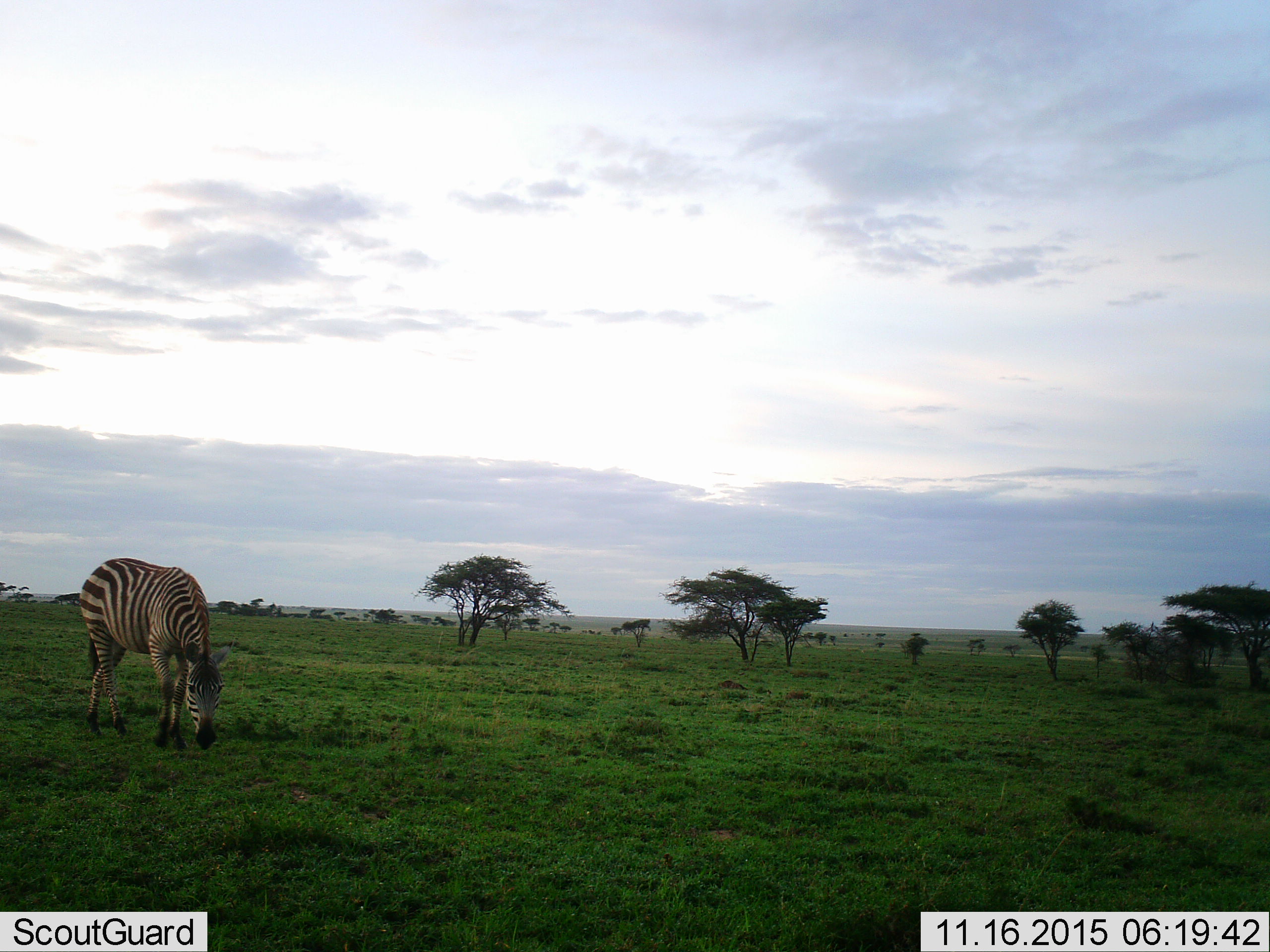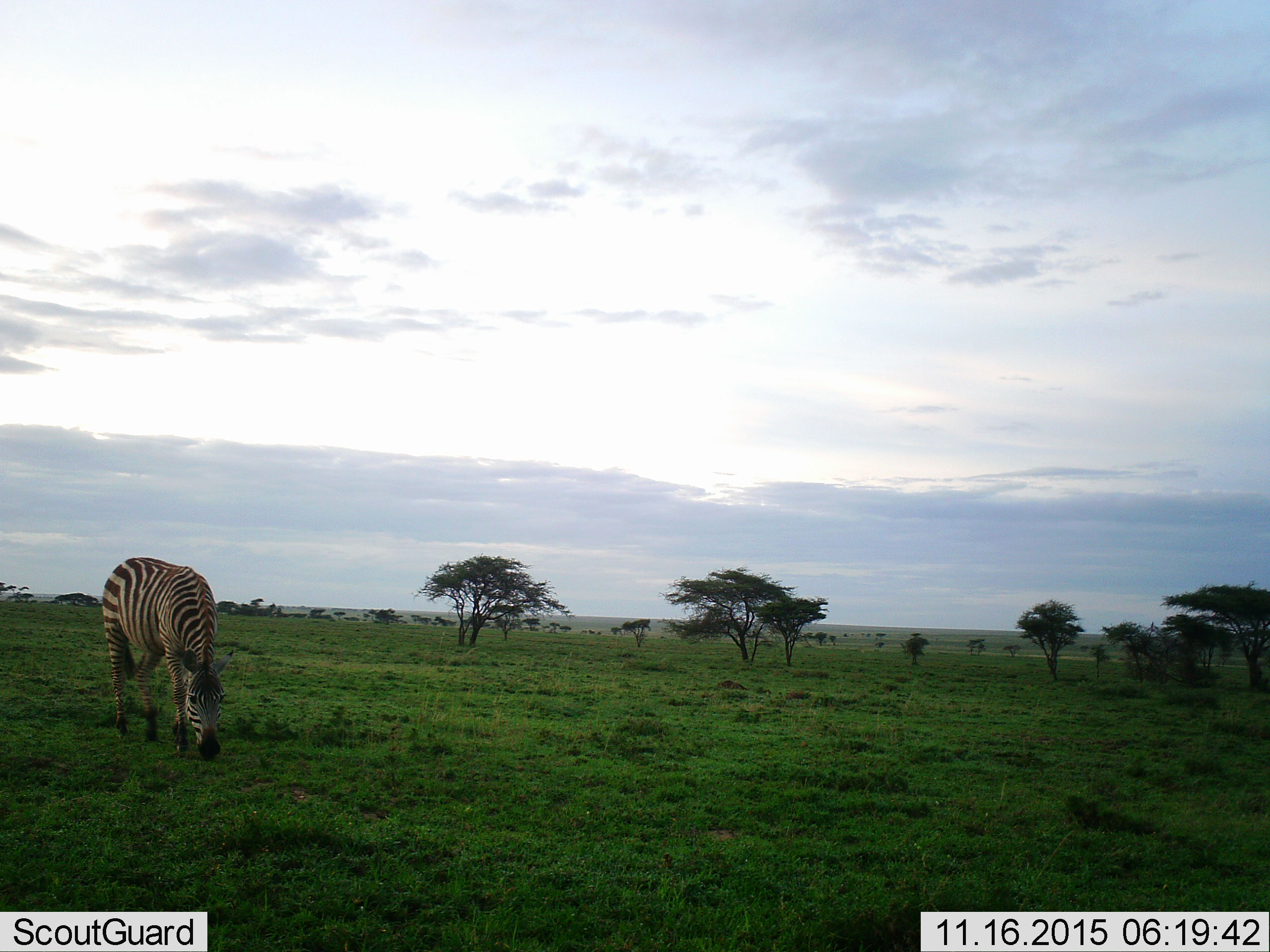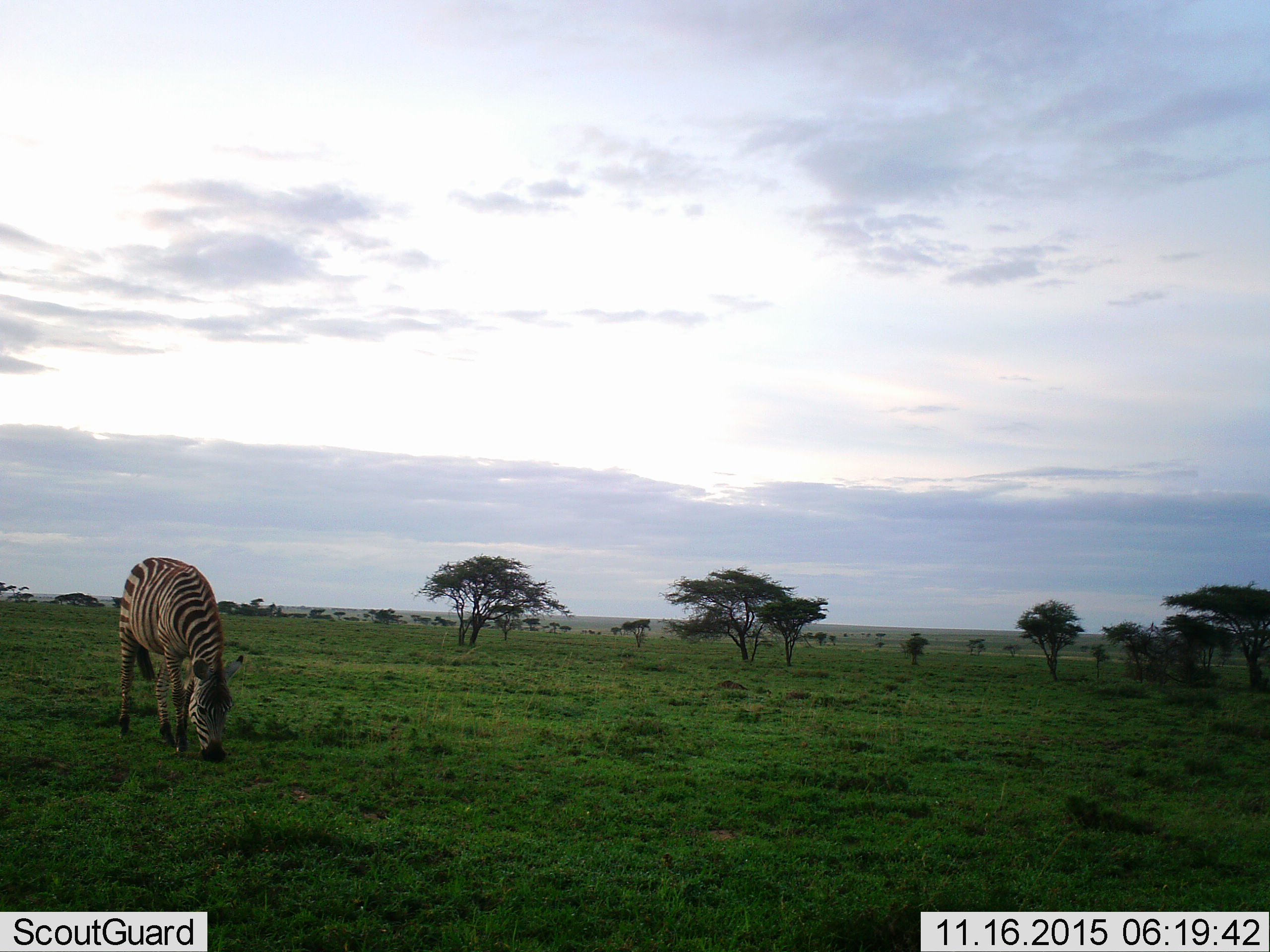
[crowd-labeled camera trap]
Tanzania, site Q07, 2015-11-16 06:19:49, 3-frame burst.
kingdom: Animalia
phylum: Chordata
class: Mammalia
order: Perissodactyla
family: Equidae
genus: Equus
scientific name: Equus quagga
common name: plains zebra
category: zebra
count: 1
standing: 0%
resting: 0%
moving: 22%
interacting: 0%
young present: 0%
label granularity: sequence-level